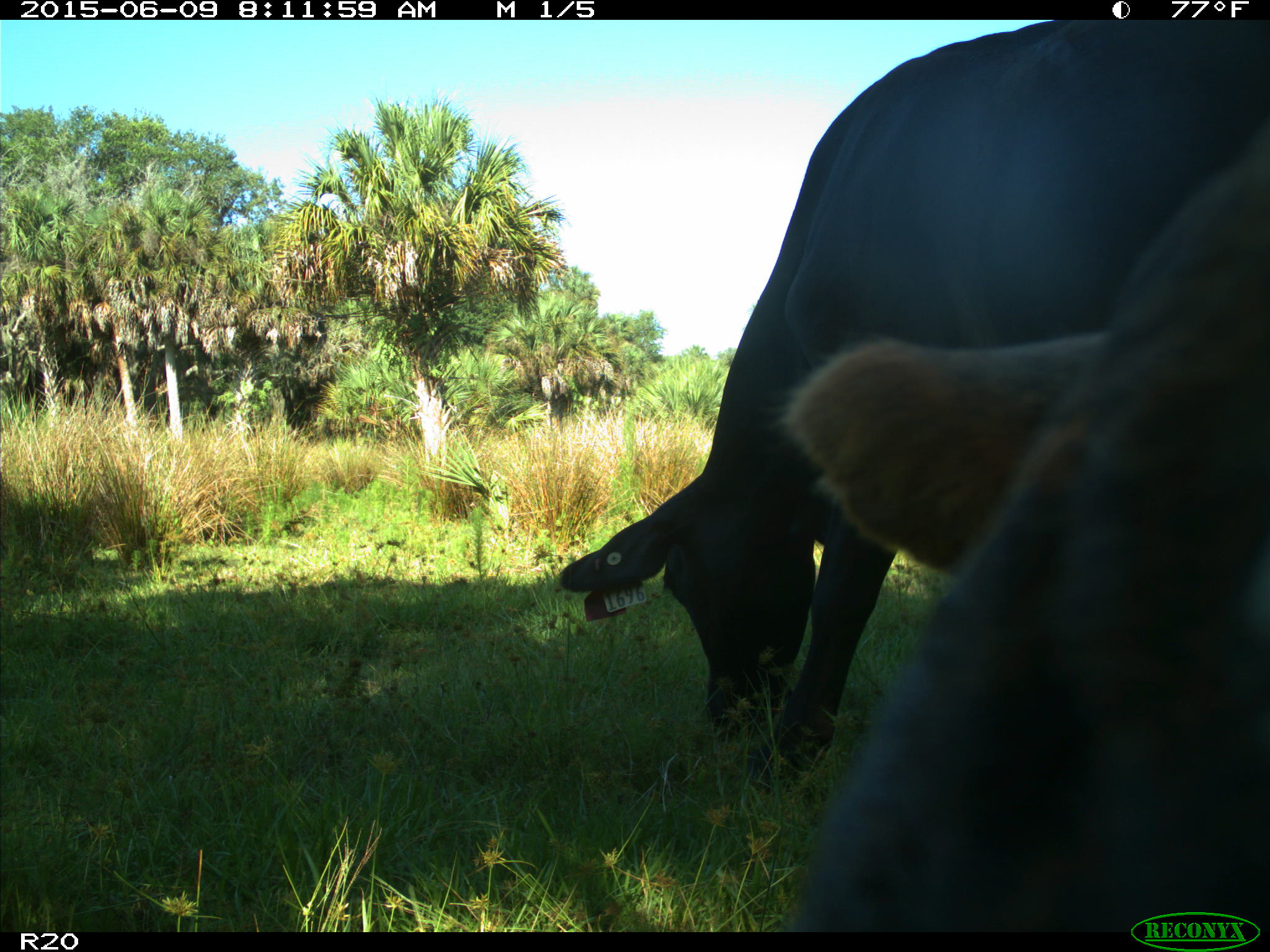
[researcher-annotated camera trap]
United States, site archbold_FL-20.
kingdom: Animalia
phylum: Chordata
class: Mammalia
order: Artiodactyla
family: Bovidae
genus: Bos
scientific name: Bos taurus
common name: domestic cow